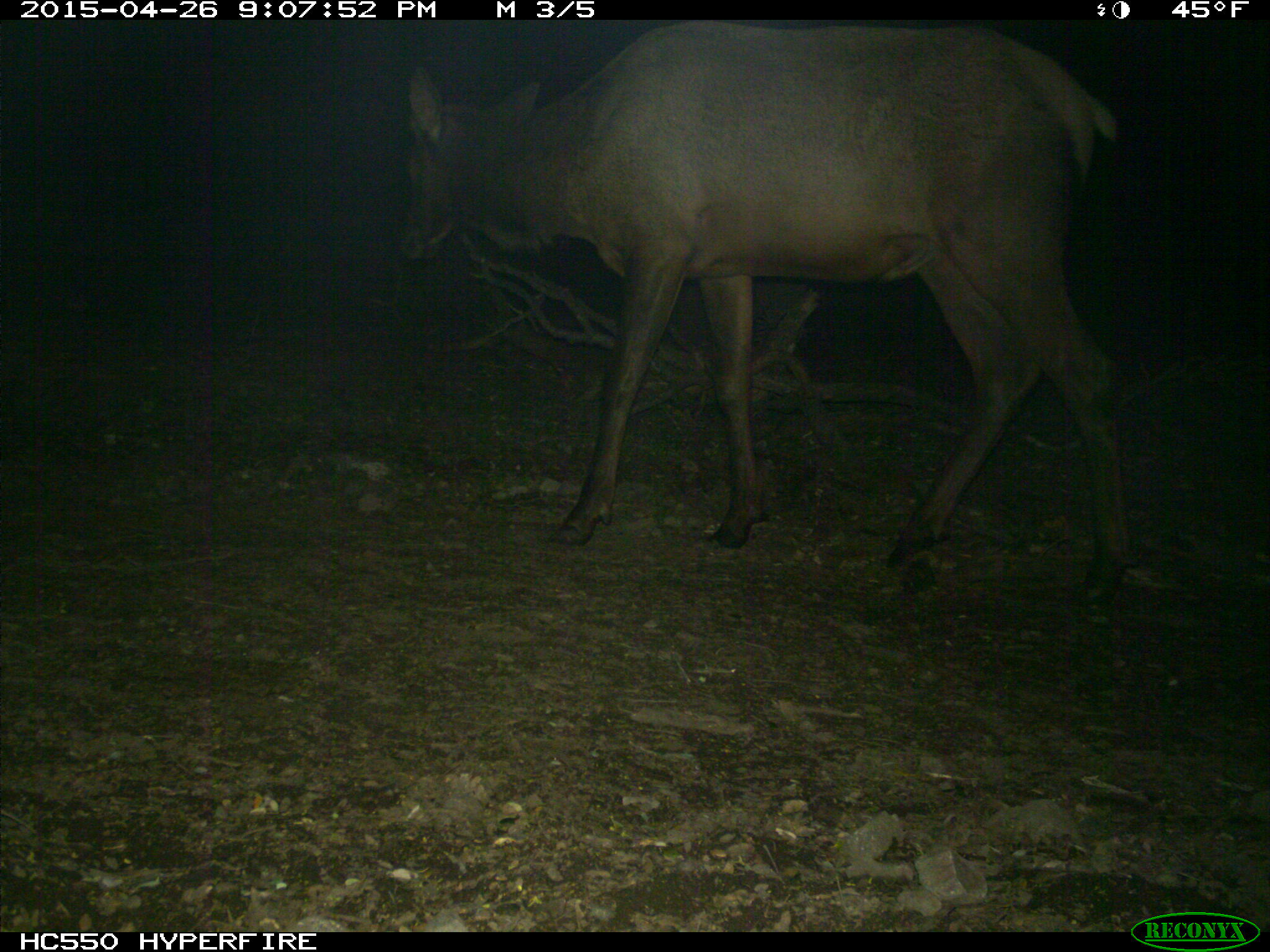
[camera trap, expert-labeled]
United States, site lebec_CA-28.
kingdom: Animalia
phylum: Chordata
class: Mammalia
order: Artiodactyla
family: Cervidae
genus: Cervus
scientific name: Cervus canadensis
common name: elk